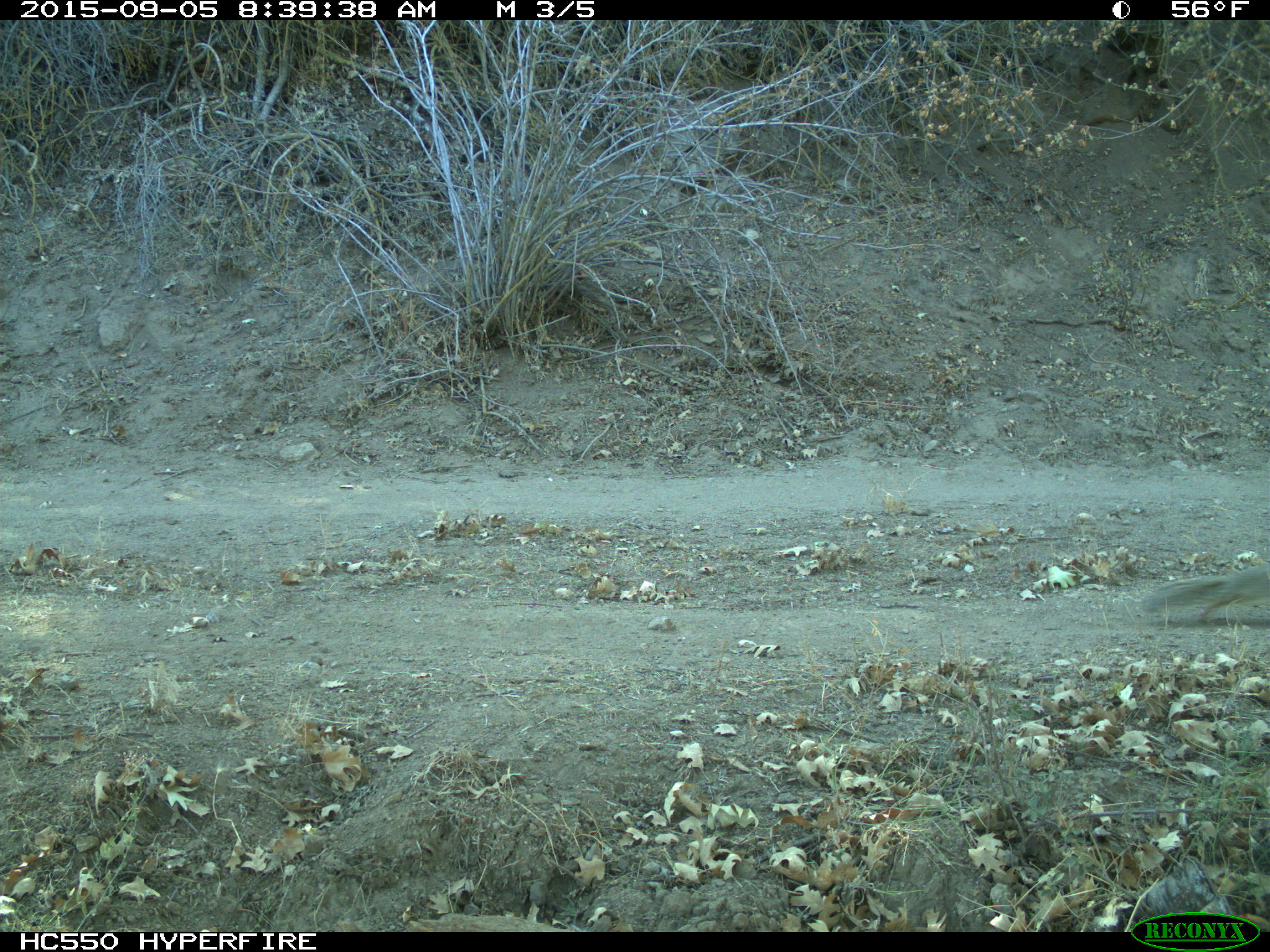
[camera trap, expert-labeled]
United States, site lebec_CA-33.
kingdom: Animalia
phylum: Chordata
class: Mammalia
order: Rodentia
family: Sciuridae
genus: Otospermophilus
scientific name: Otospermophilus beecheyi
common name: california ground squirrel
Otospermophilus beecheyi (california ground squirrel).